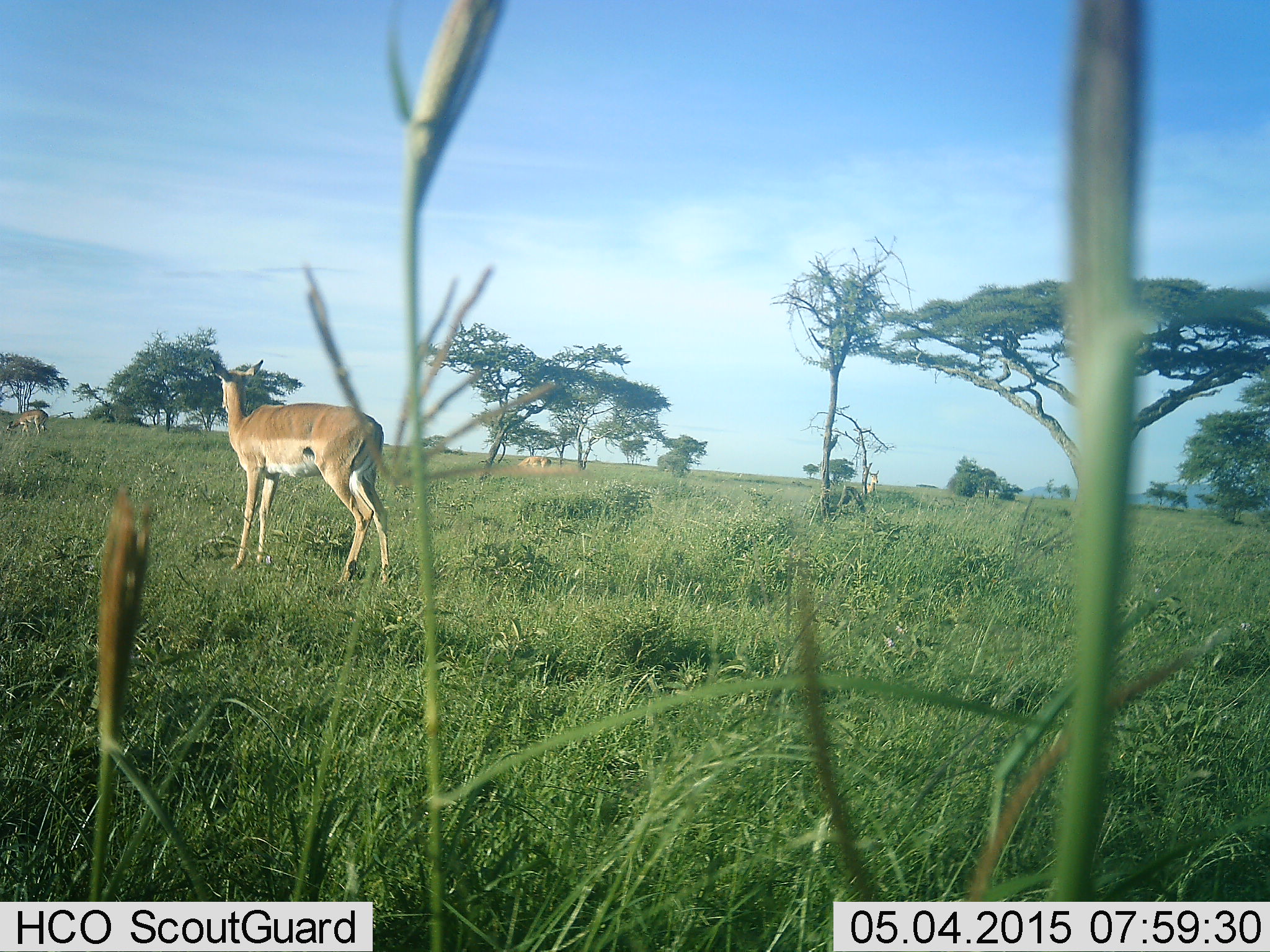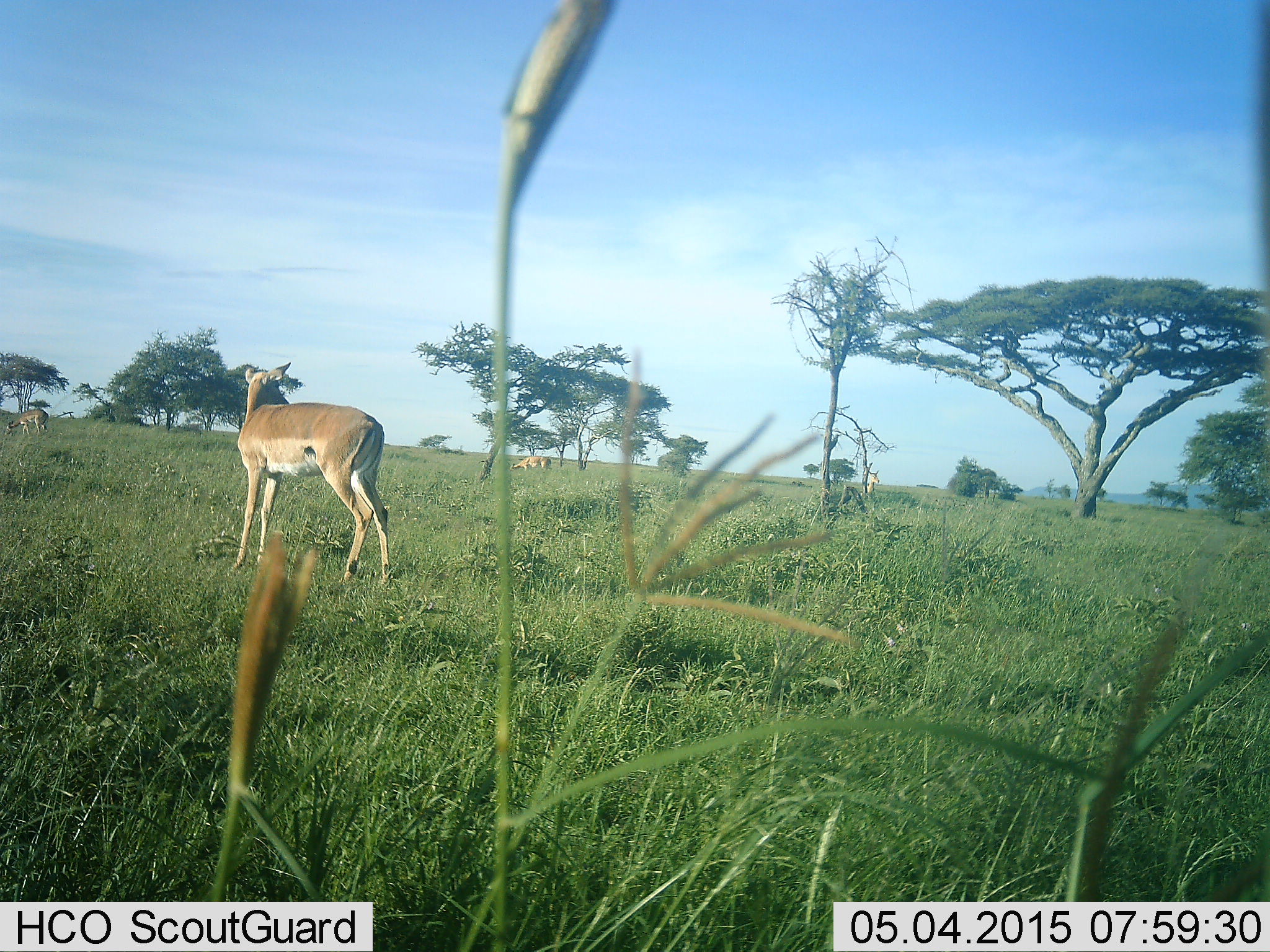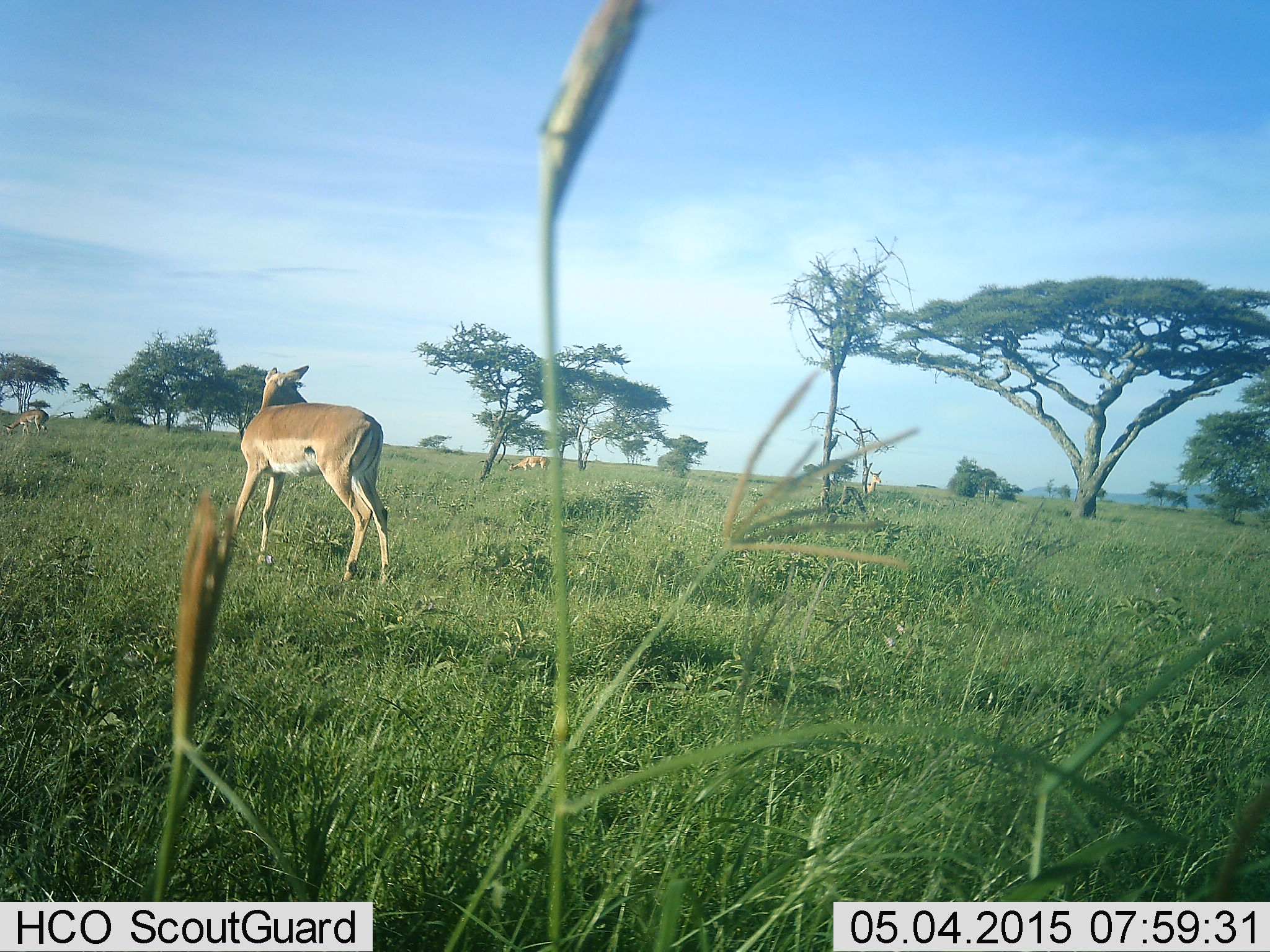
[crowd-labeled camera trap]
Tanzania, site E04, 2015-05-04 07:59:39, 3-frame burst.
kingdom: Animalia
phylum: Chordata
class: Mammalia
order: Artiodactyla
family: Bovidae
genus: Aepyceros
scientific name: Aepyceros melampus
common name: impala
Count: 4.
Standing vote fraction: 100%.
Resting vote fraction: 0%.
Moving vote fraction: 0%.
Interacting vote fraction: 0%.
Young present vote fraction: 0%.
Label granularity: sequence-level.